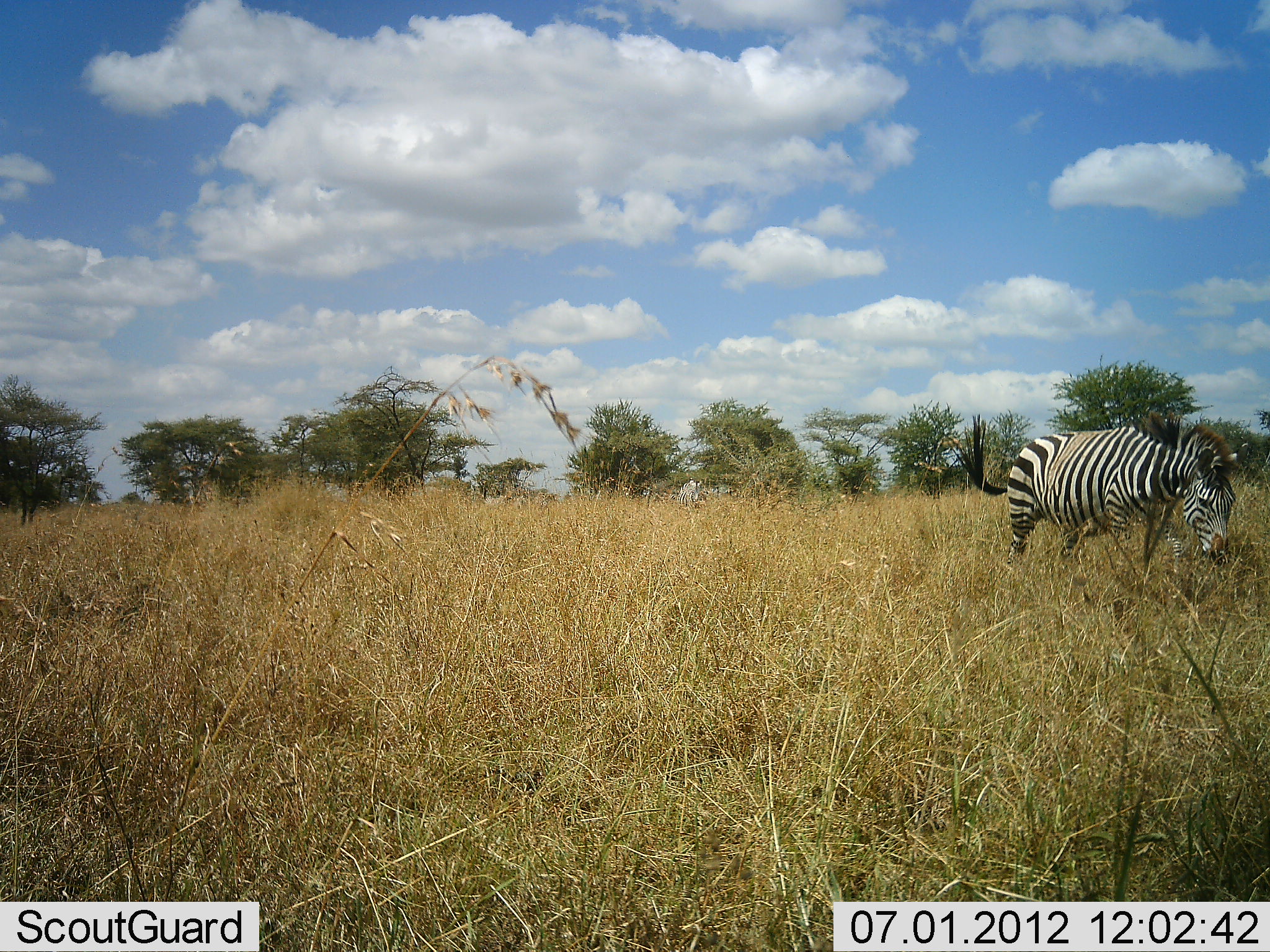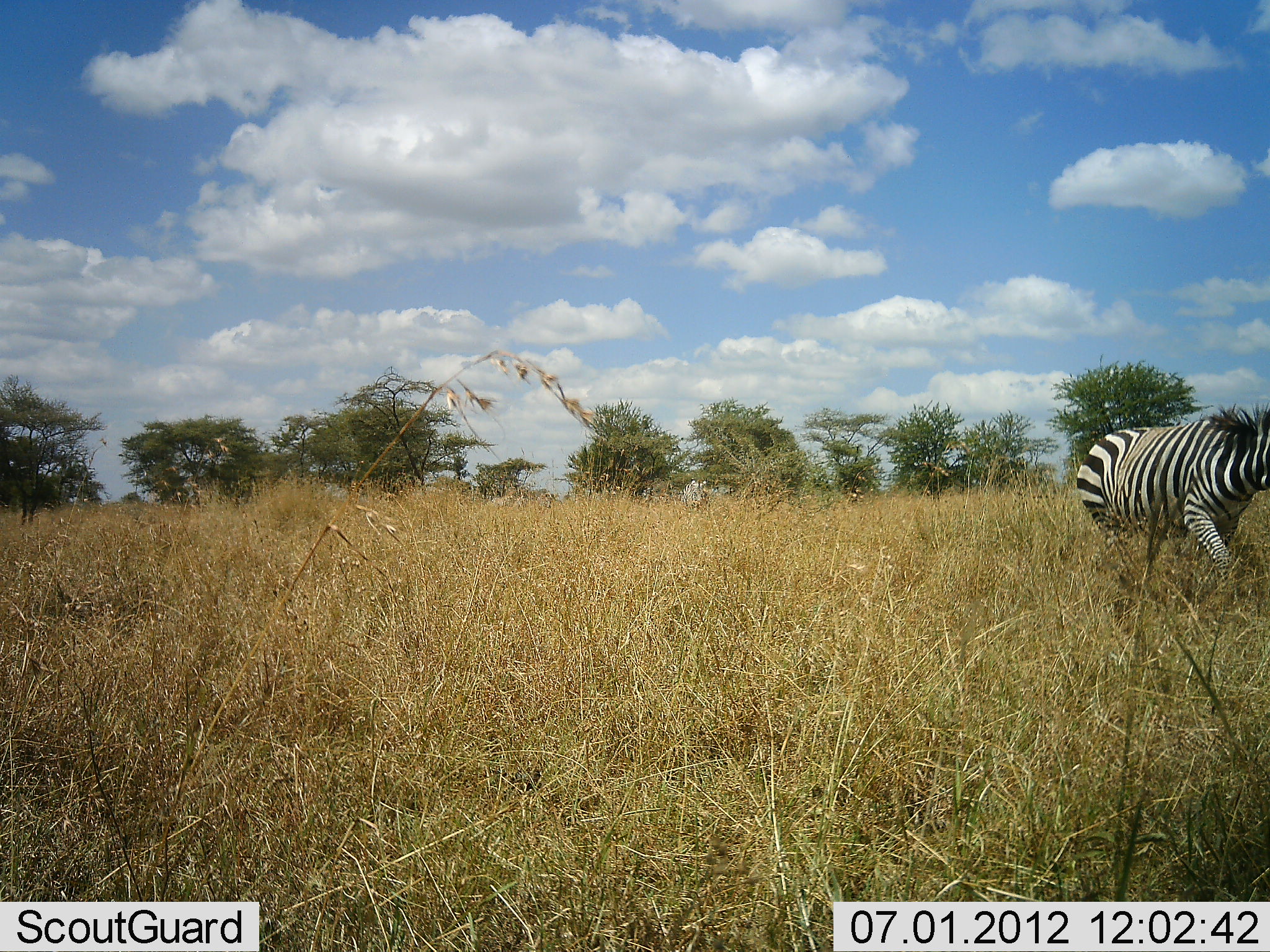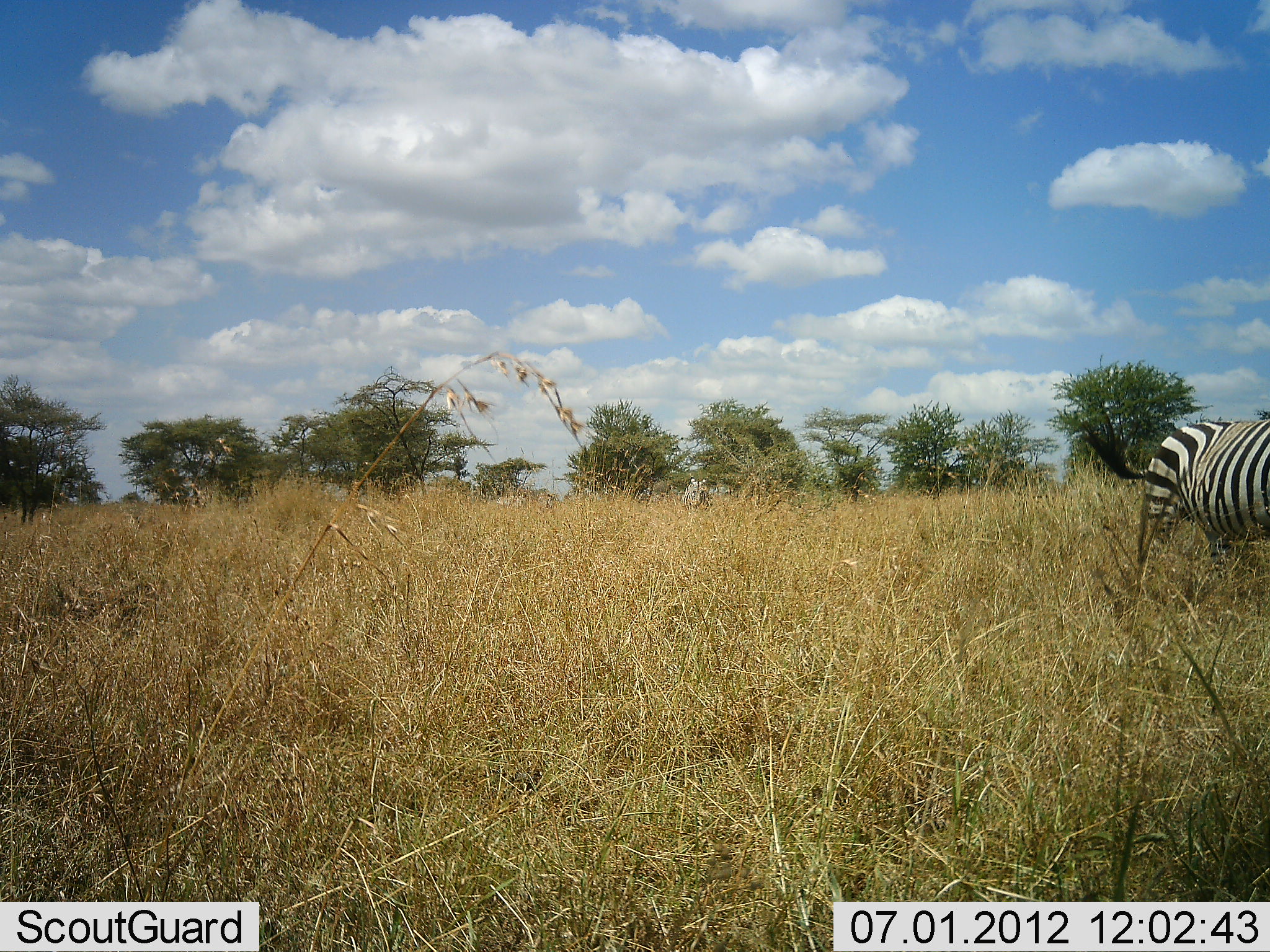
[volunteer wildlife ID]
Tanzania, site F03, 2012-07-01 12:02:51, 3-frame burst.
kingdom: Animalia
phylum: Chordata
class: Mammalia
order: Perissodactyla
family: Equidae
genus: Equus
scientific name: Equus quagga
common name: plains zebra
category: zebra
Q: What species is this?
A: Zebra (plains zebra) (Equus quagga).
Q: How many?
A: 1.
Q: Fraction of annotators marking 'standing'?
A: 0%.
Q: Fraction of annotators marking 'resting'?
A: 0%.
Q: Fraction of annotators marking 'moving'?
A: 100%.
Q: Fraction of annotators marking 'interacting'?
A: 0%.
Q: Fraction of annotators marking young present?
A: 0%.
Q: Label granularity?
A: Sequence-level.